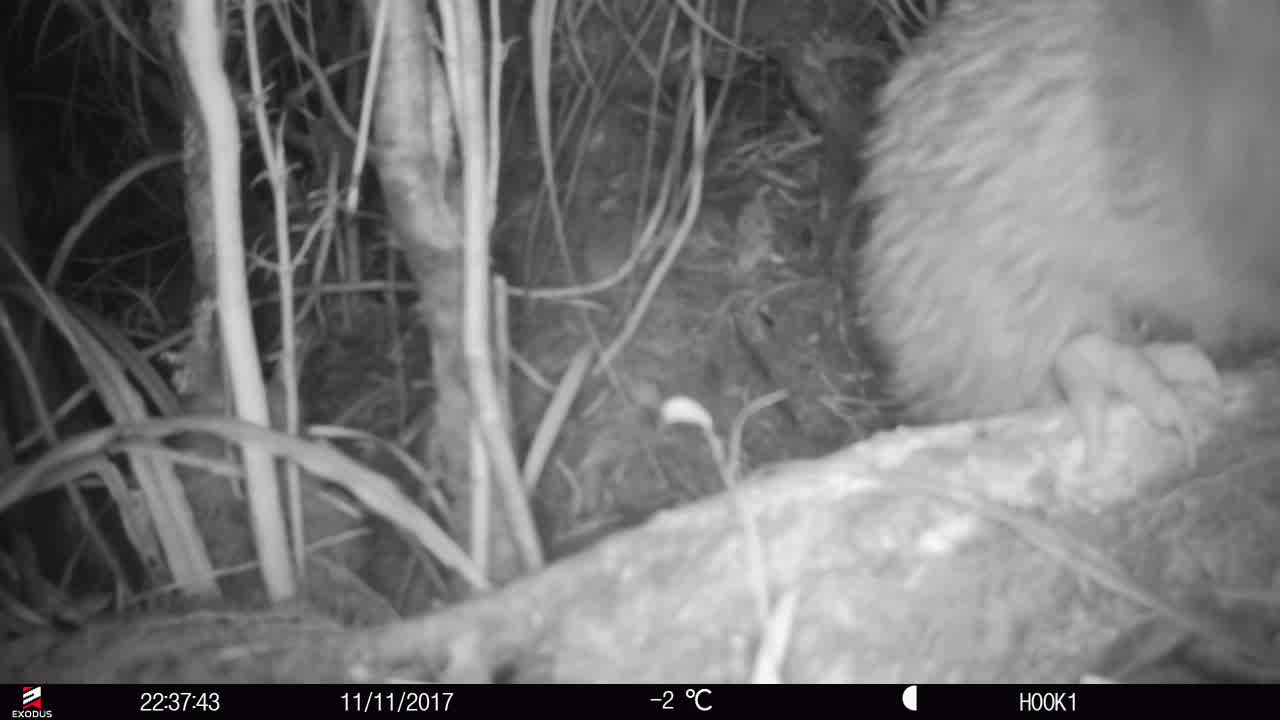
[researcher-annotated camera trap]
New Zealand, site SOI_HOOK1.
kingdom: Animalia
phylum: Chordata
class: Aves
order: Apterygiformes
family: Apterygidae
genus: Apteryx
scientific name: Apteryx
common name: kiwi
Kiwi (Apteryx).